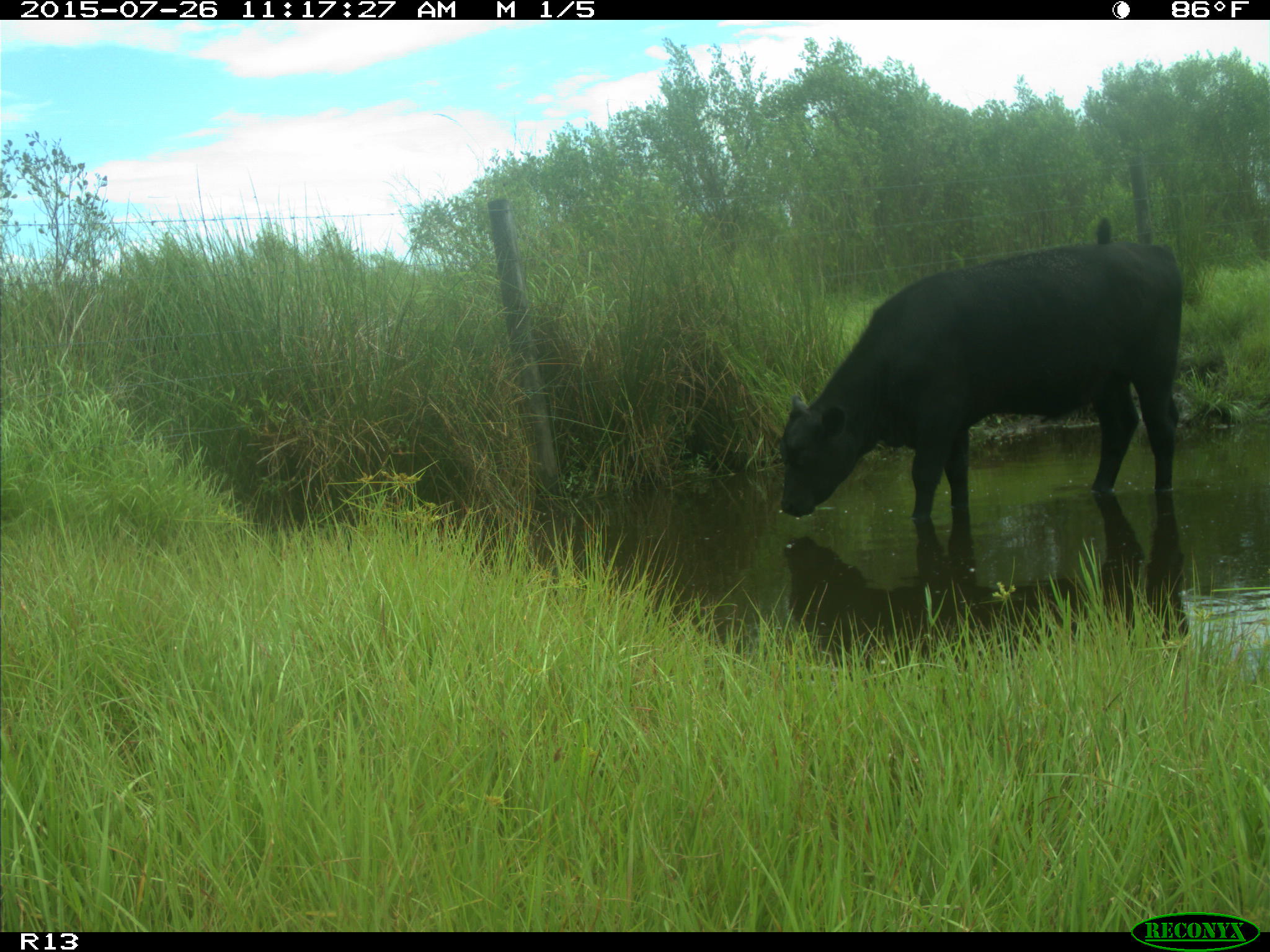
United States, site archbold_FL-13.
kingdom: Animalia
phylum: Chordata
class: Mammalia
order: Artiodactyla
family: Bovidae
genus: Bos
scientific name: Bos taurus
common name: domestic cow